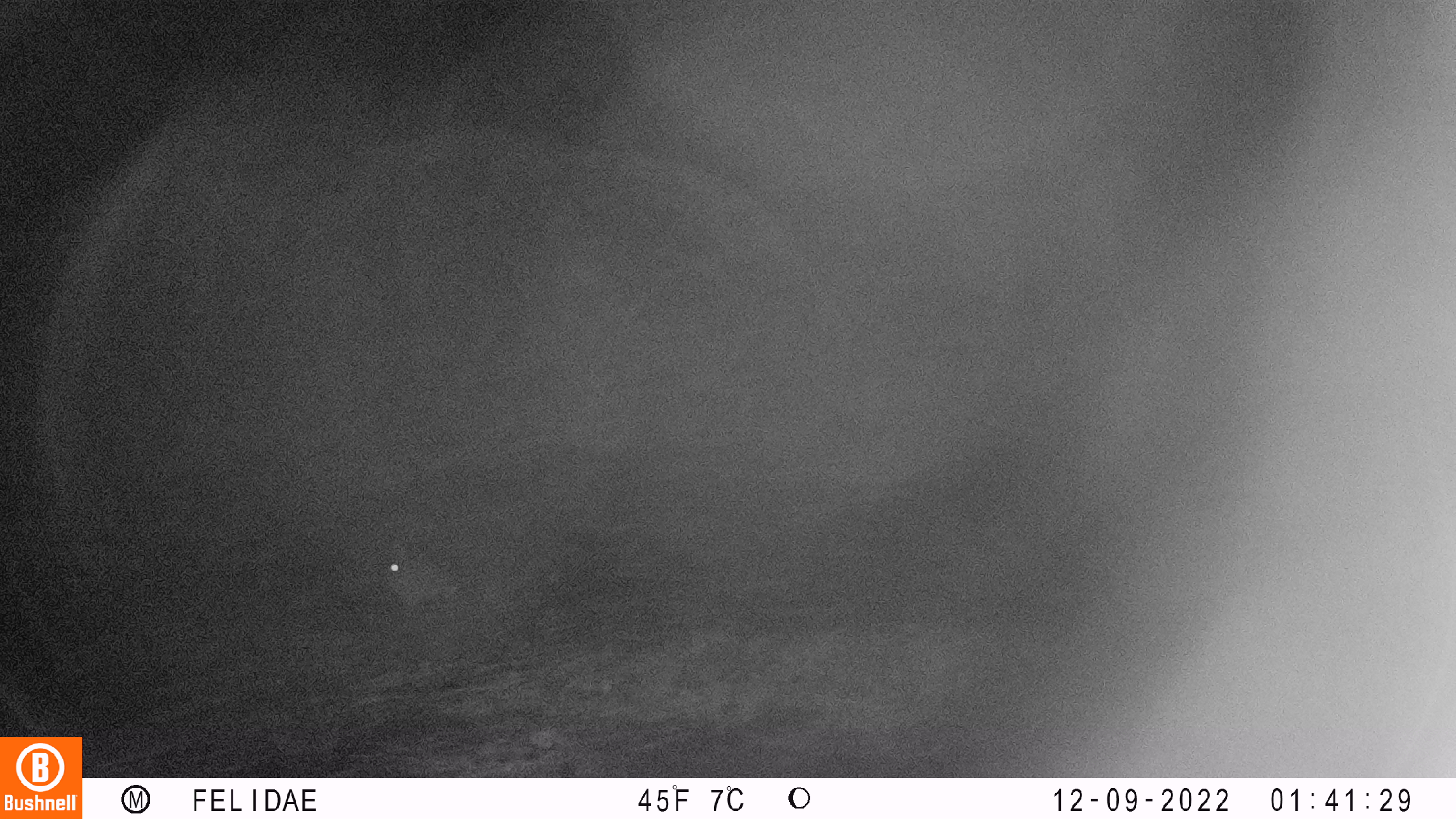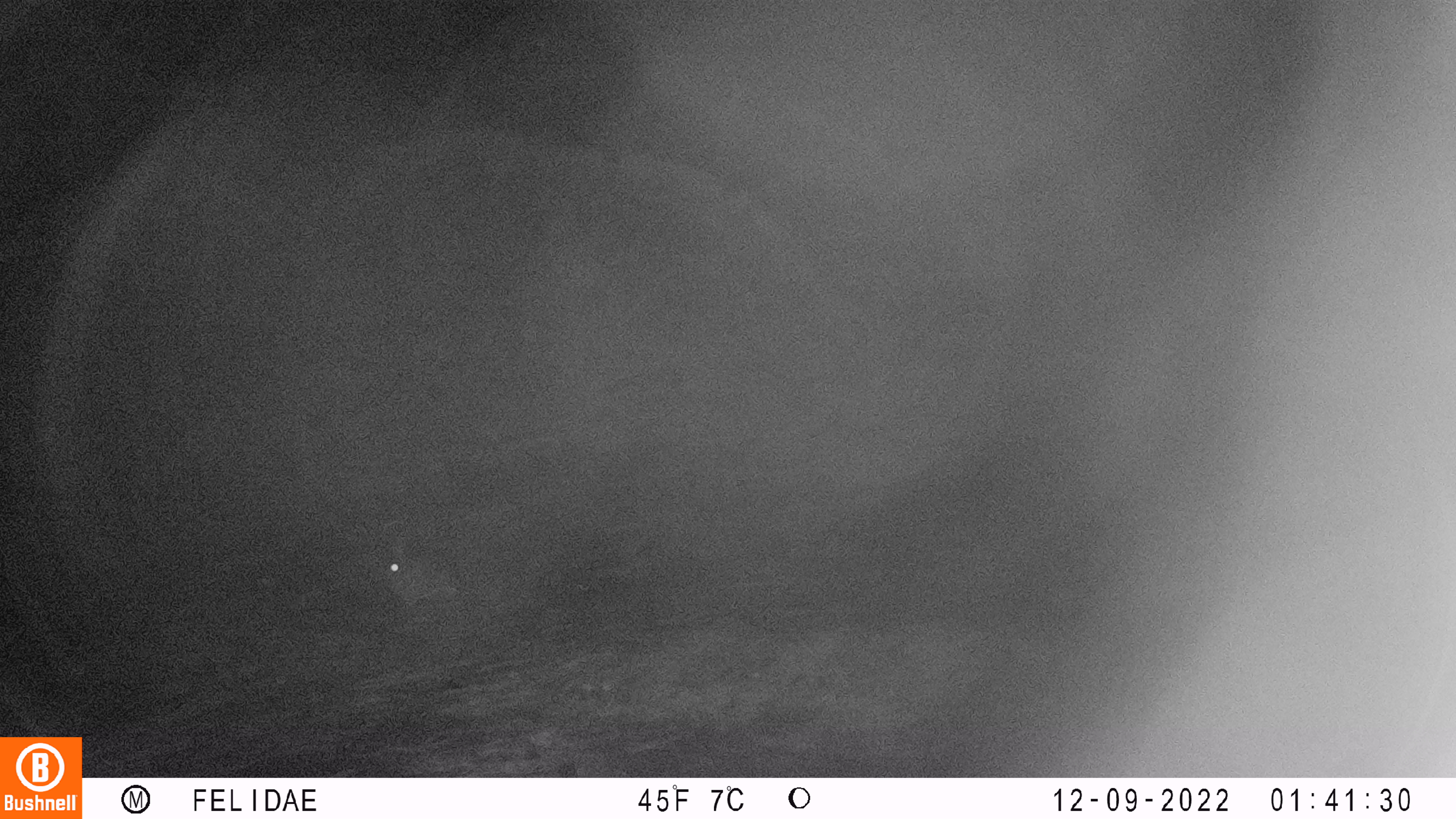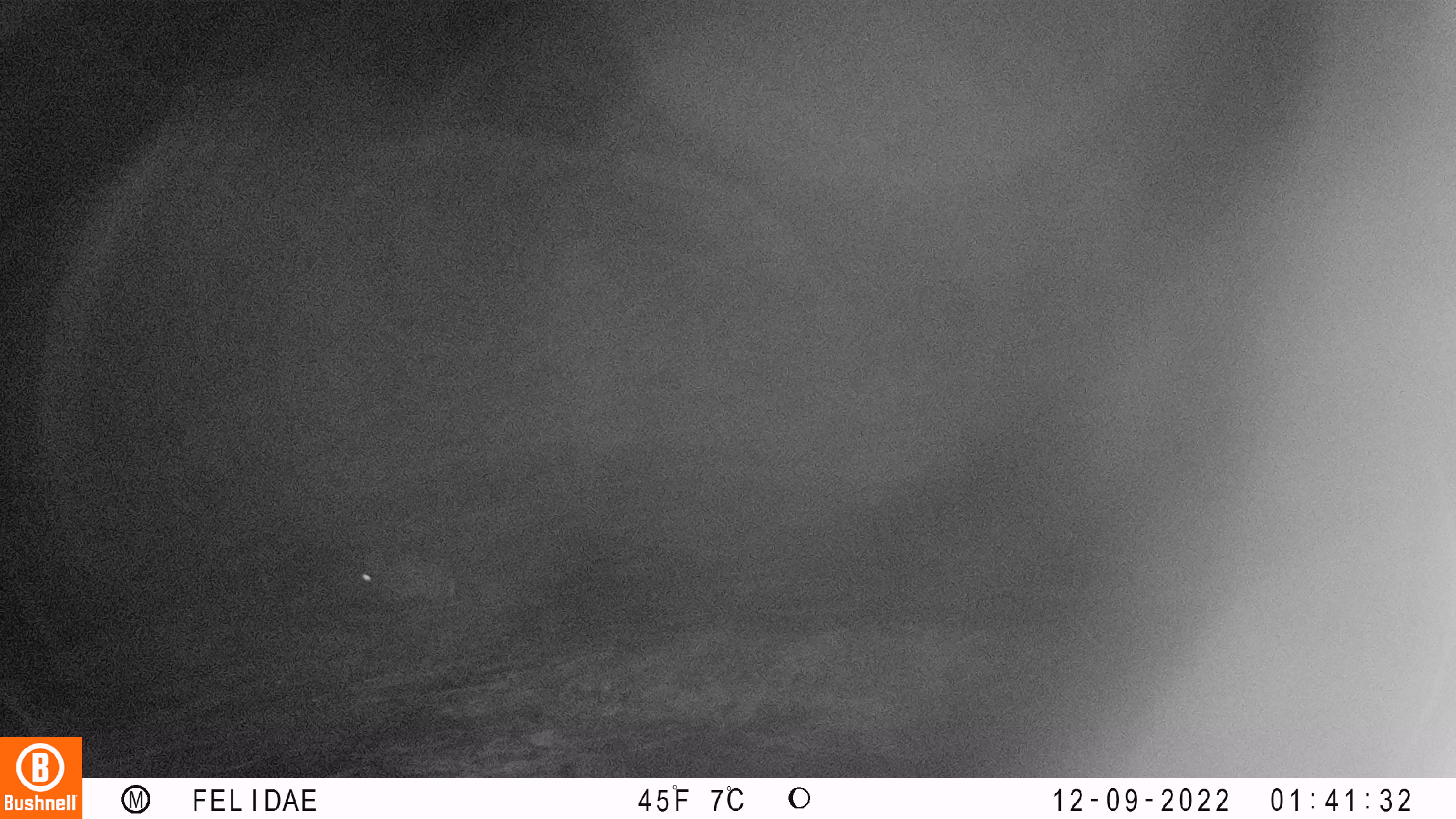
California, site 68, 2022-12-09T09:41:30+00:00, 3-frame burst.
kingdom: Animalia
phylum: Chordata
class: Mammalia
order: Lagomorpha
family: Leporidae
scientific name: Leporidae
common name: rabbit